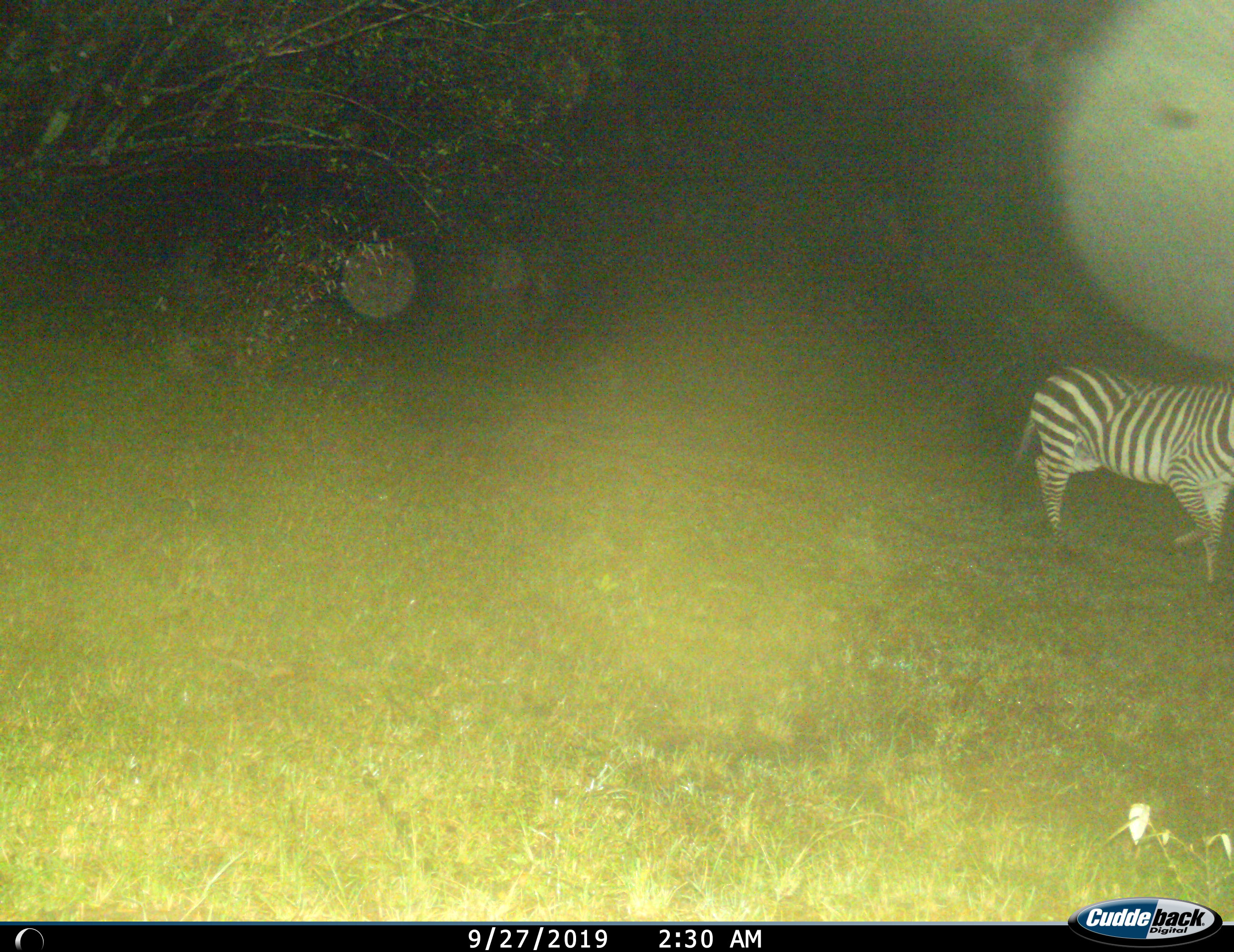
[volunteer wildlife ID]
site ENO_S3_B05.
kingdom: Animalia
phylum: Chordata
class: Mammalia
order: Perissodactyla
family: Equidae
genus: Equus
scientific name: Equus quagga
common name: plains zebra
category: zebraplains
Zebraplains (plains zebra) (Equus quagga), count 1. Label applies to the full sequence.